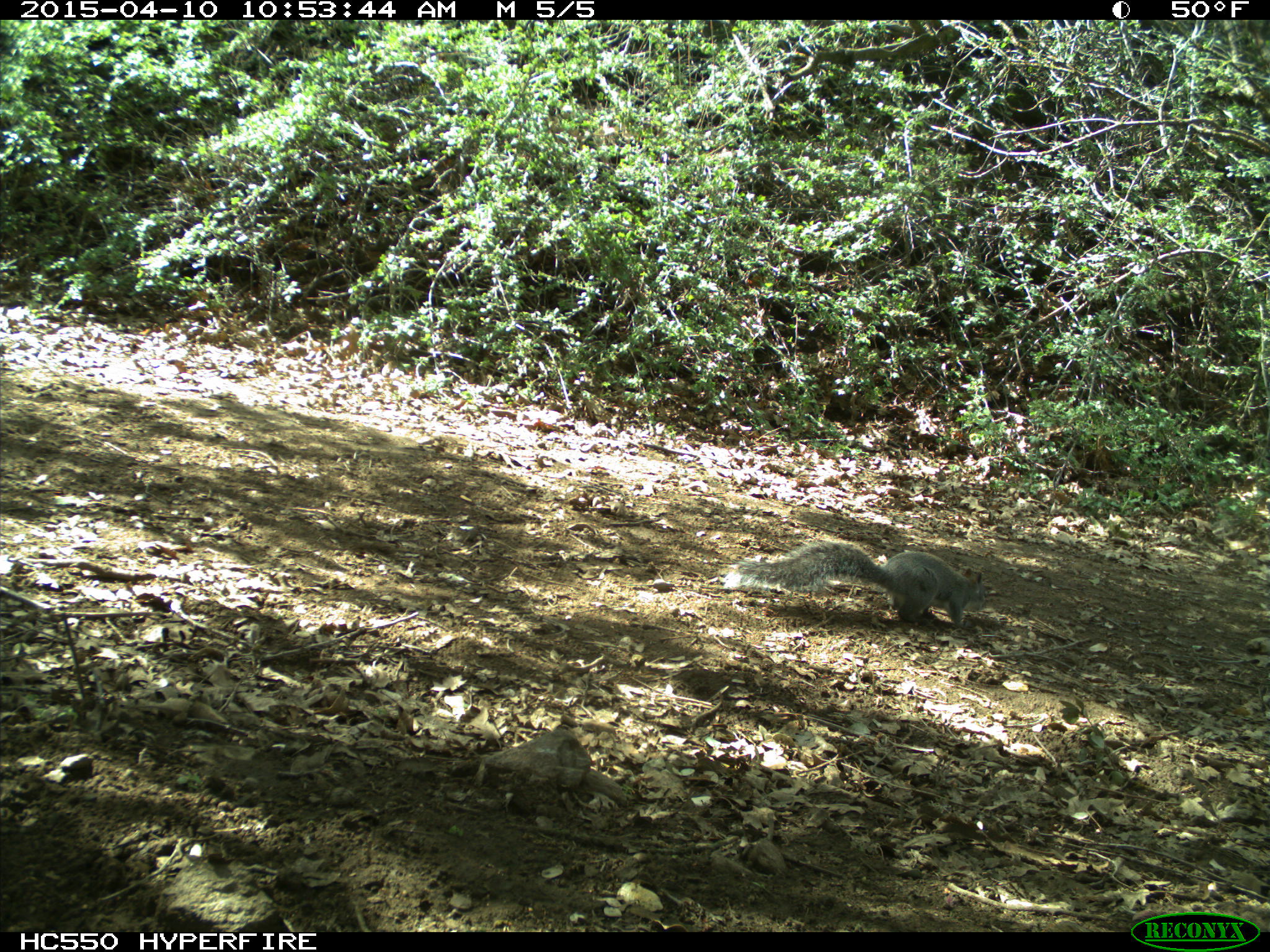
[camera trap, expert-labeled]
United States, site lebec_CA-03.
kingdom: Animalia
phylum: Chordata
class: Mammalia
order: Rodentia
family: Sciuridae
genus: Sciurus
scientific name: Sciurus carolinensis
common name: eastern gray squirrel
Sciurus carolinensis (eastern gray squirrel).